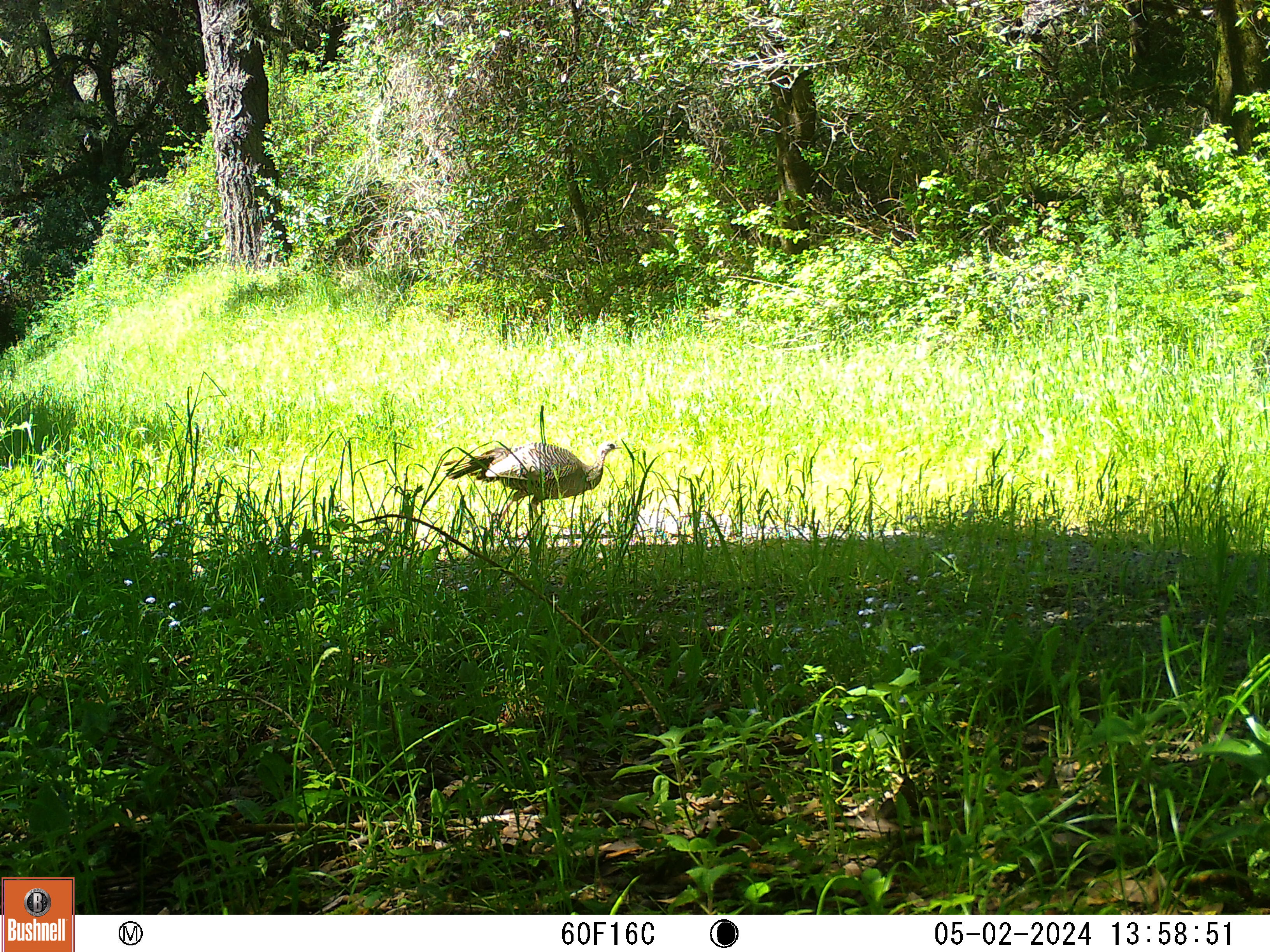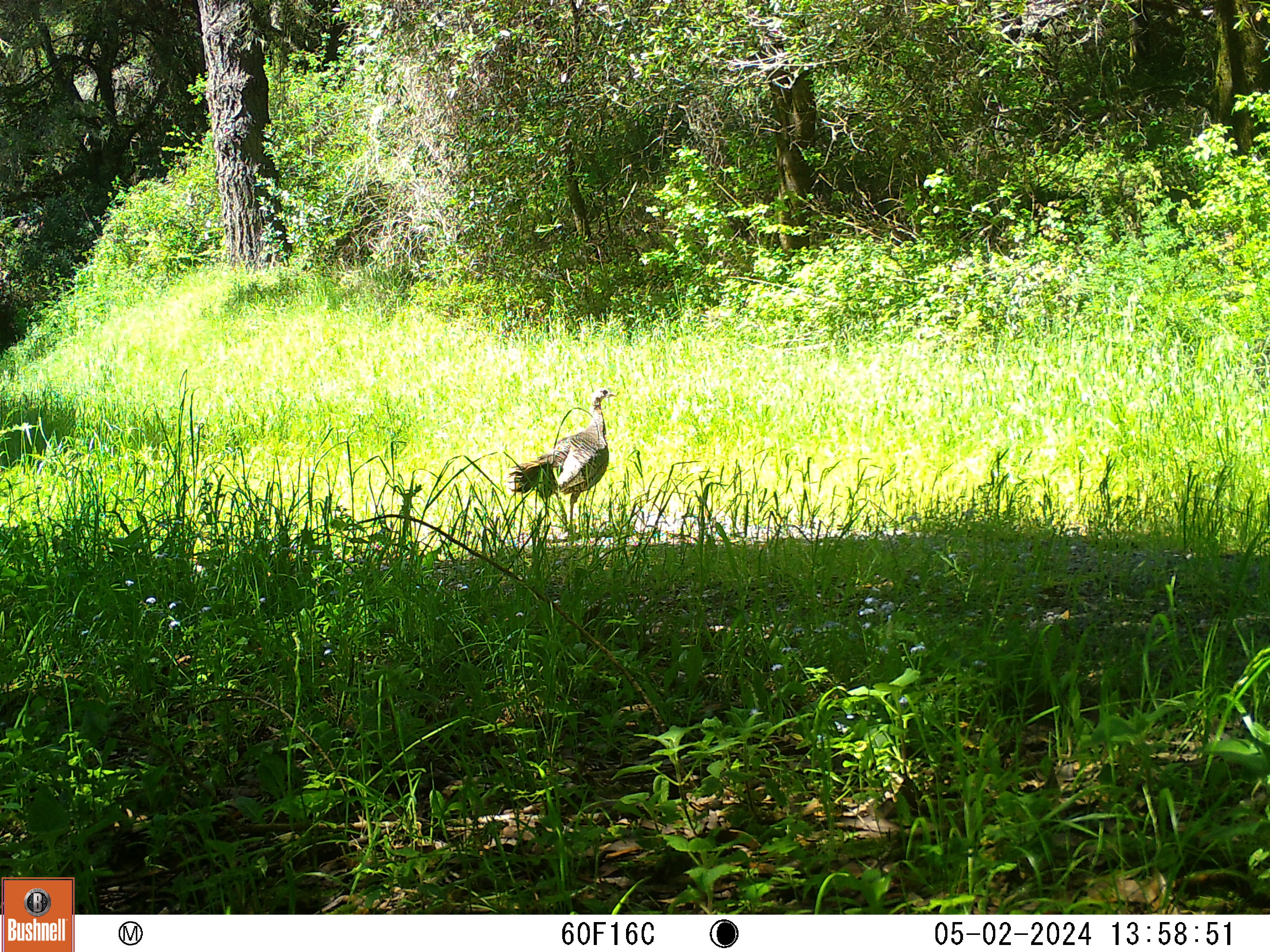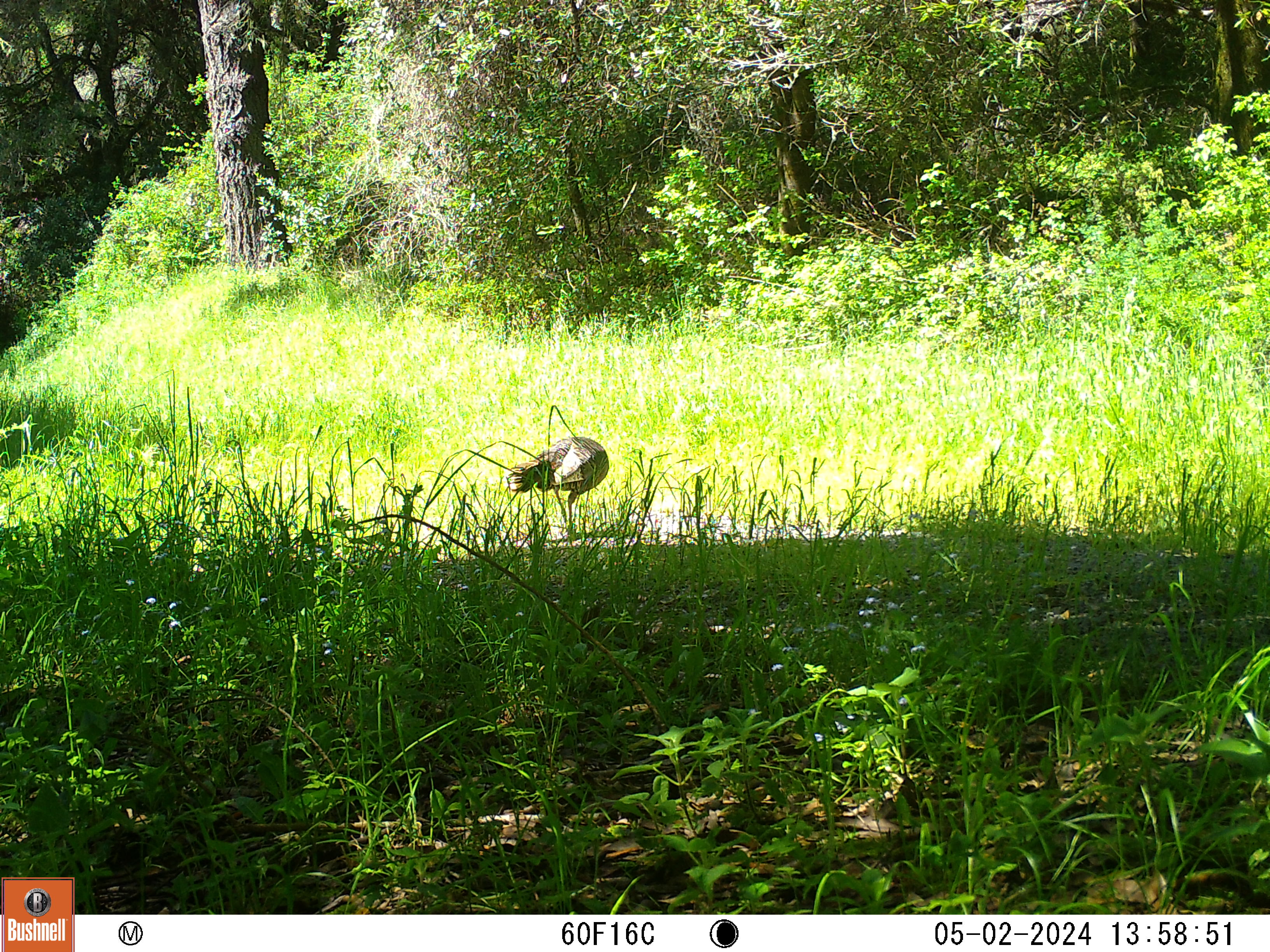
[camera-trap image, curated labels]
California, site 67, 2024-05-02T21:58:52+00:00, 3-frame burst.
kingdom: Animalia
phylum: Chordata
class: Aves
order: Galliformes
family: Phasianidae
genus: Meleagris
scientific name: Meleagris gallopavo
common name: turkey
Turkey (Meleagris gallopavo).